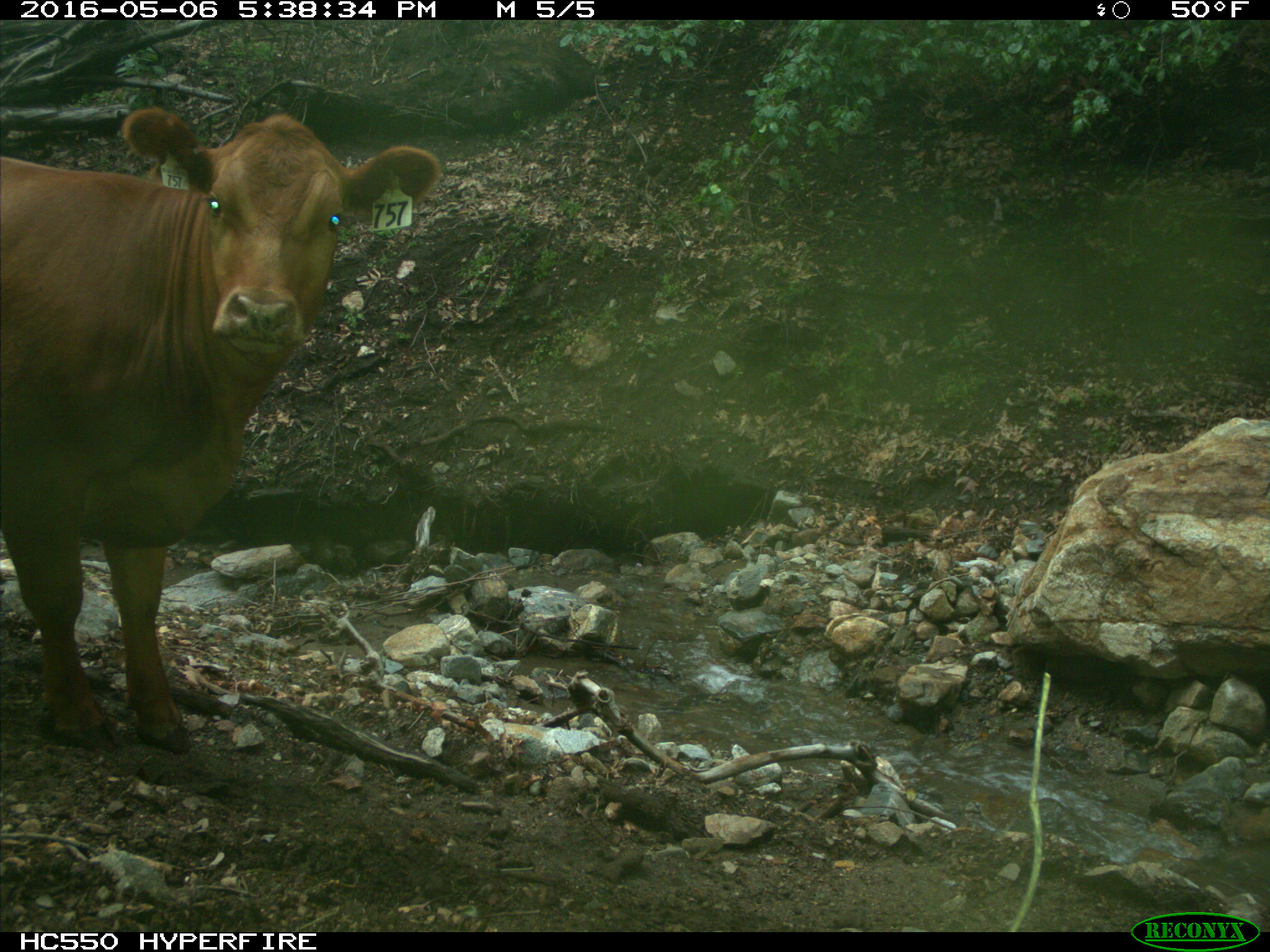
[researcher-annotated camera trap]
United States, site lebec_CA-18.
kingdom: Animalia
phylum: Chordata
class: Mammalia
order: Artiodactyla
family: Bovidae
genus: Bos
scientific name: Bos taurus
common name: domestic cow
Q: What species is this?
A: Bos taurus (domestic cow).